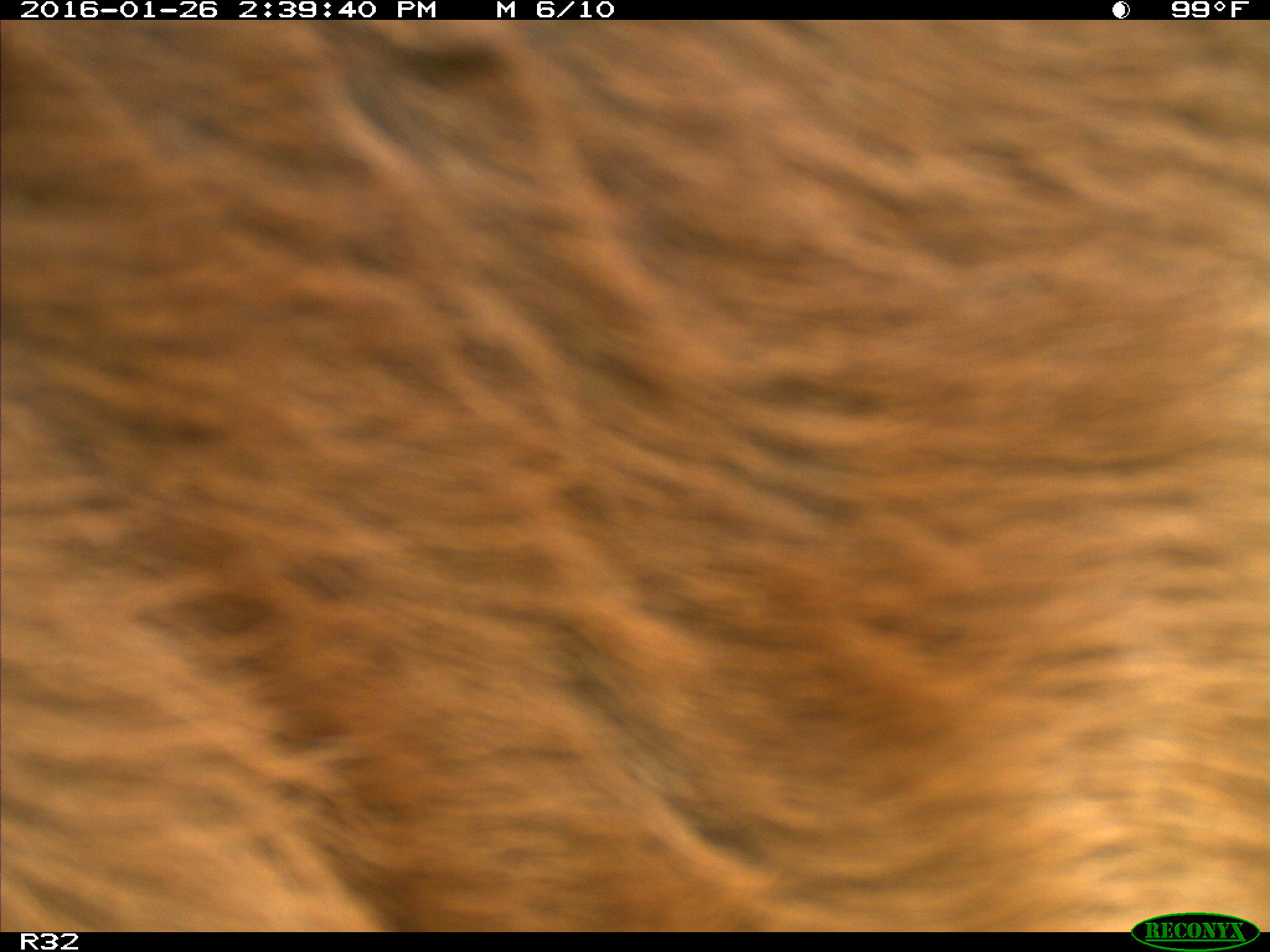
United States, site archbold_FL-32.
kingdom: Animalia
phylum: Chordata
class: Mammalia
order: Artiodactyla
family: Bovidae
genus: Bos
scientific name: Bos taurus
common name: domestic cow